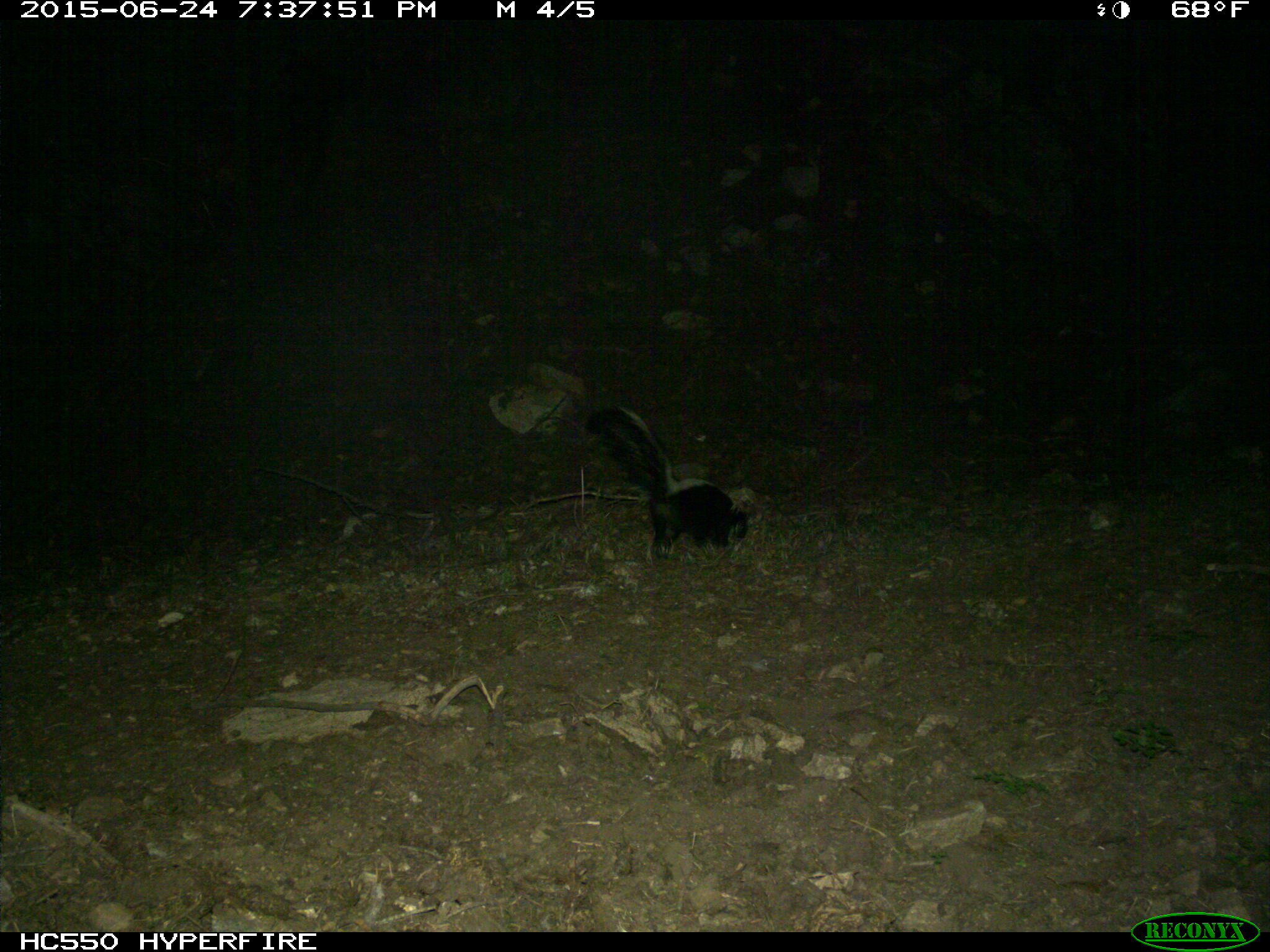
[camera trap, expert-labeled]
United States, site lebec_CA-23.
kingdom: Animalia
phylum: Chordata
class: Mammalia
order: Carnivora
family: Mephitidae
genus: Mephitis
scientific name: Mephitis mephitis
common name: striped skunk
Mephitis mephitis (striped skunk).